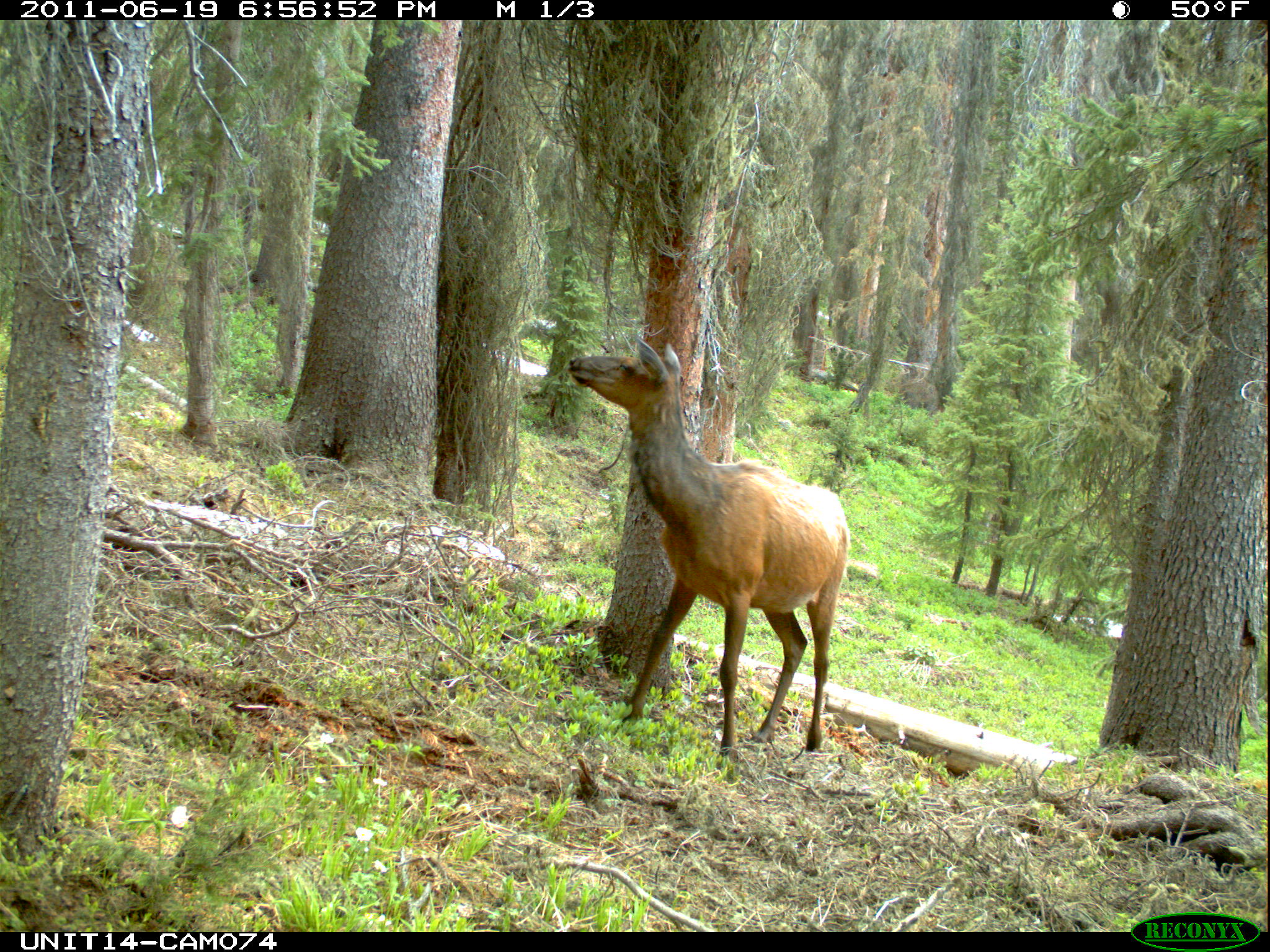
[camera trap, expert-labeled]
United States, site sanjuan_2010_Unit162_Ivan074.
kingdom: Animalia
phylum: Chordata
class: Mammalia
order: Artiodactyla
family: Cervidae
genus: Cervus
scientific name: Cervus elaphus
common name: red deer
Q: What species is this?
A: Cervus elaphus (red deer).